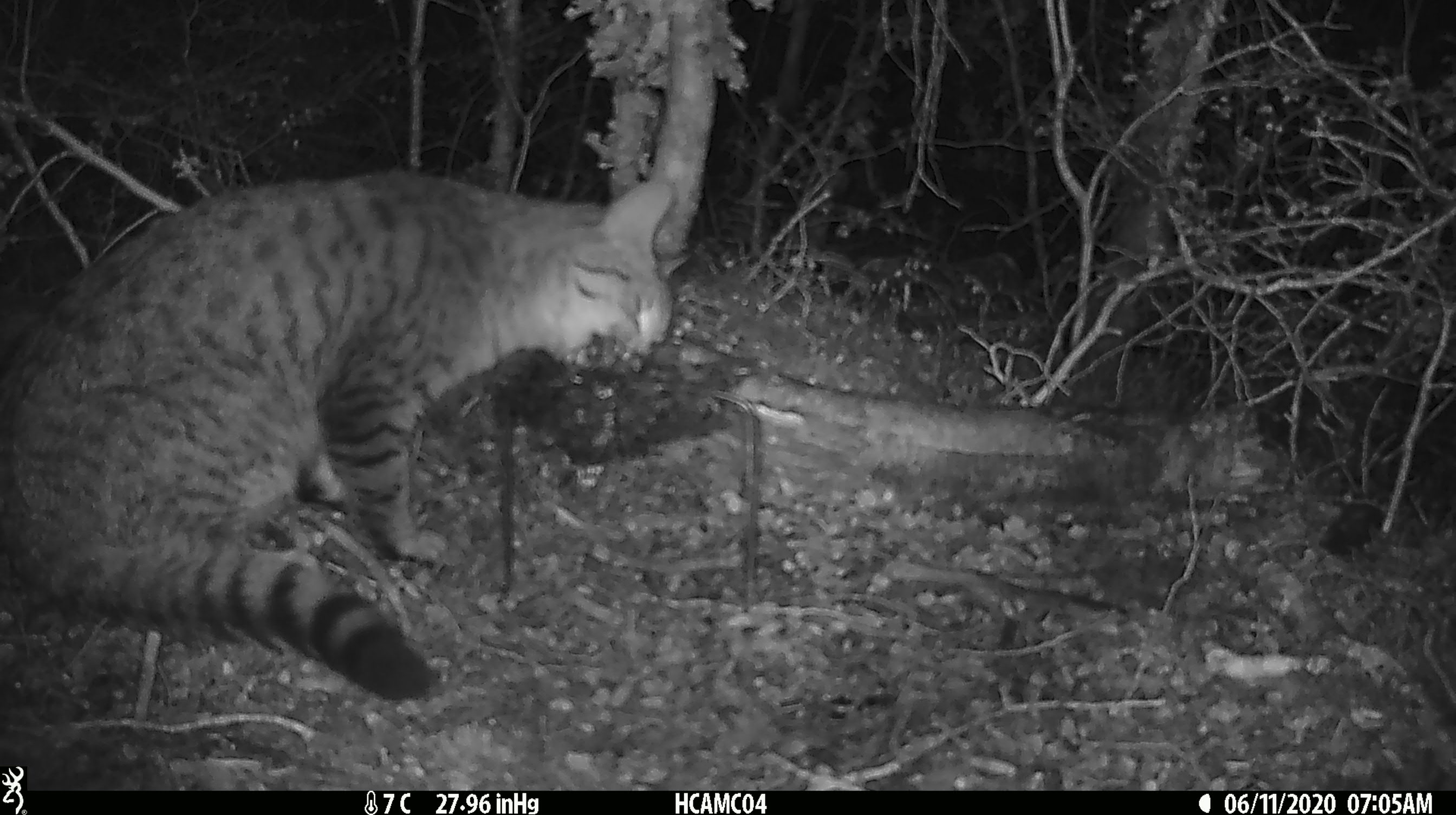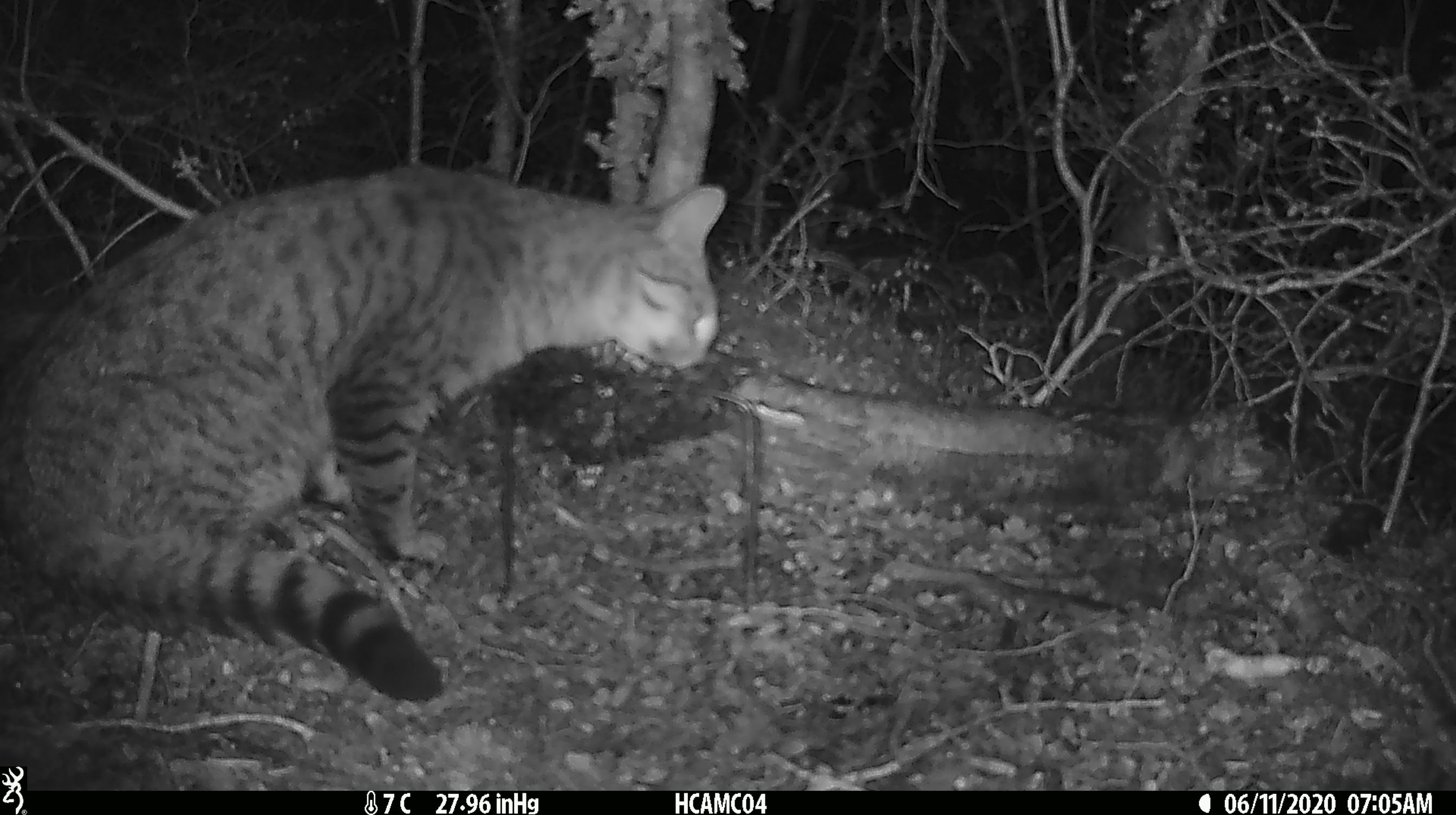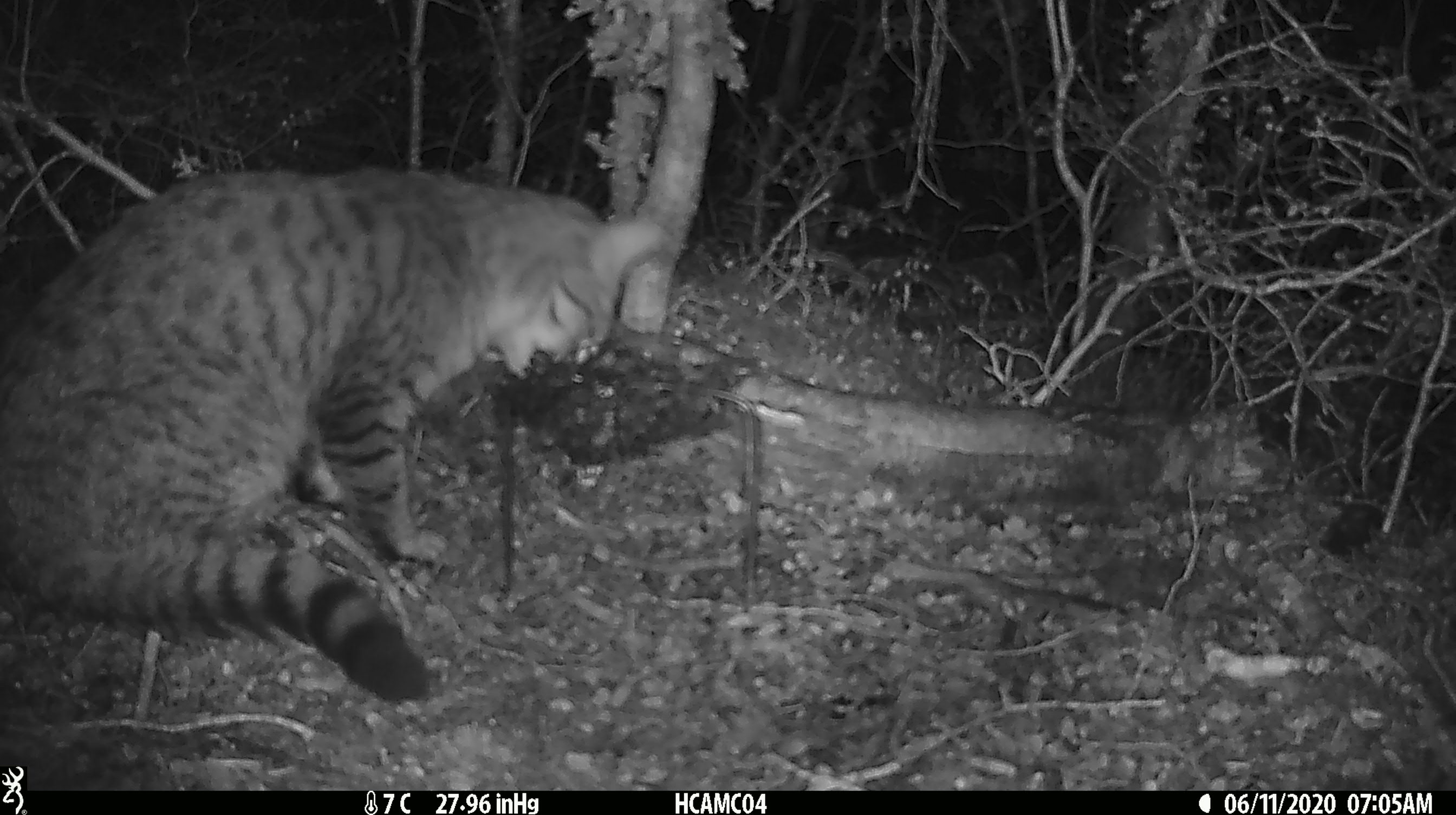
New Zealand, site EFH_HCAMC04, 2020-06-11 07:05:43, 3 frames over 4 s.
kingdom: Animalia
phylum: Chordata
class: Mammalia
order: Carnivora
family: Felidae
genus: Felis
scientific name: Felis catus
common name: domestic cat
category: cat